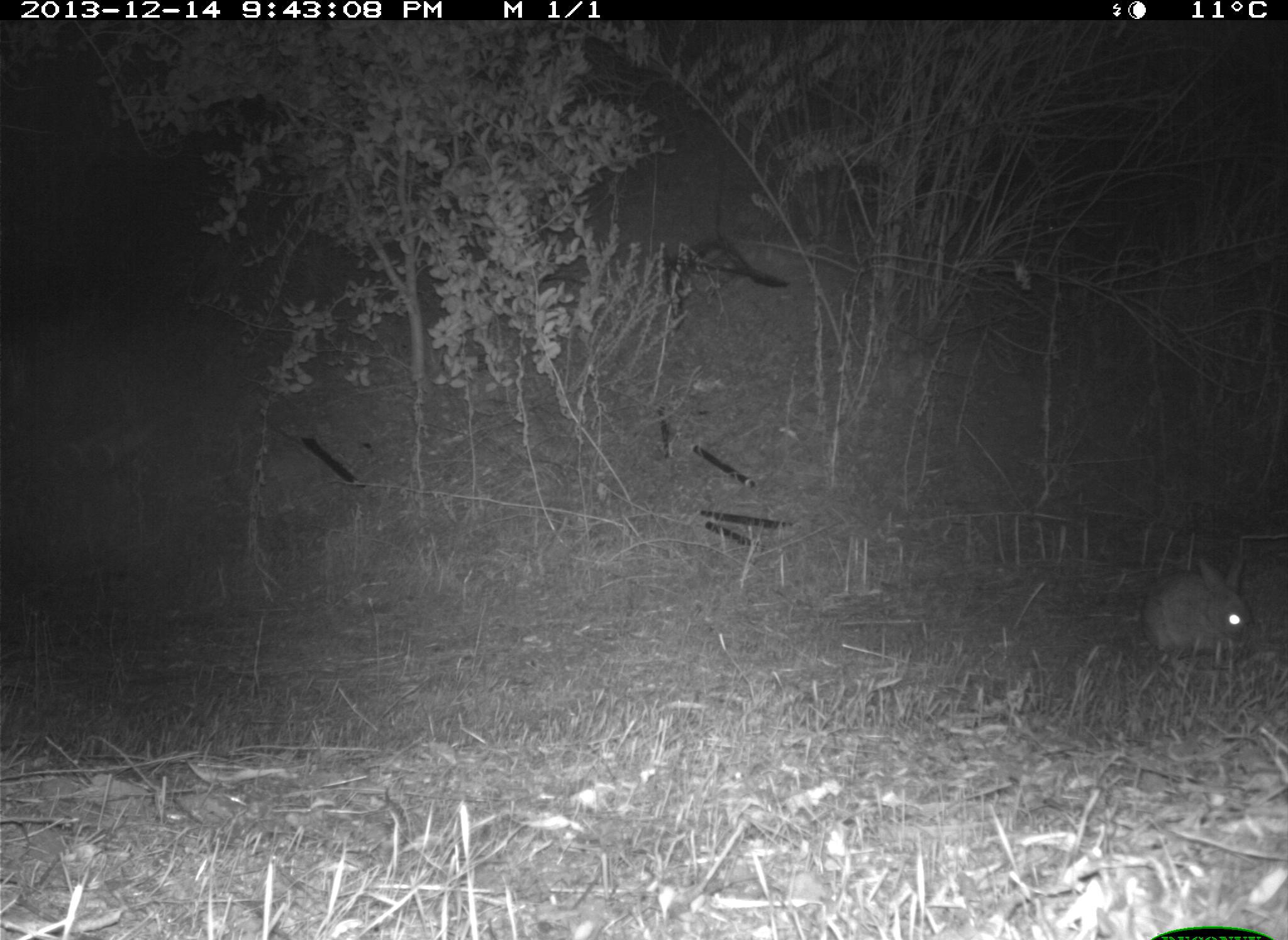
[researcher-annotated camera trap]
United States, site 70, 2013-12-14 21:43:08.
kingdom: Animalia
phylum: Chordata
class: Mammalia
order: Lagomorpha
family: Leporidae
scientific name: Leporidae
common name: rabbits and hares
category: rabbit